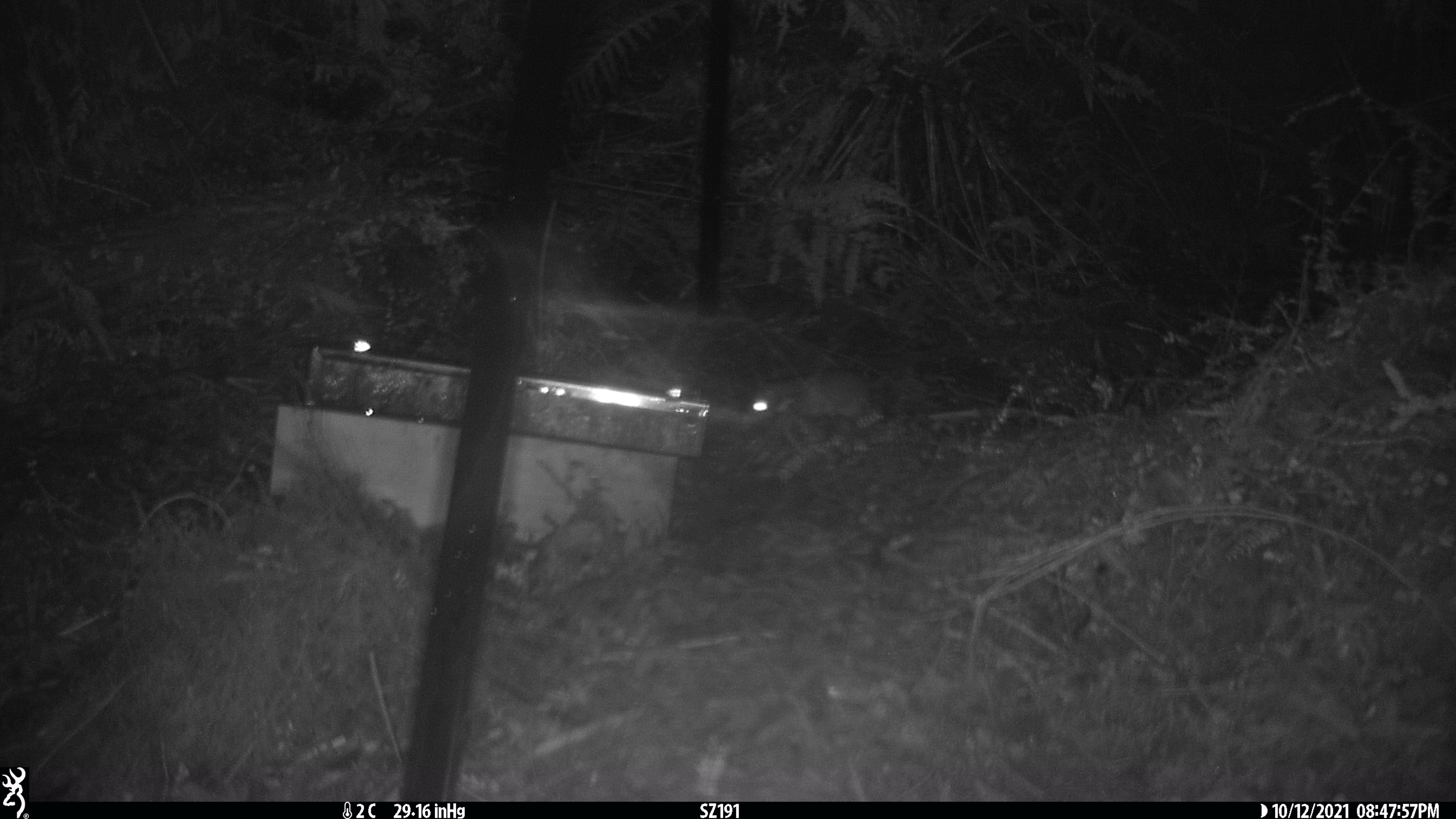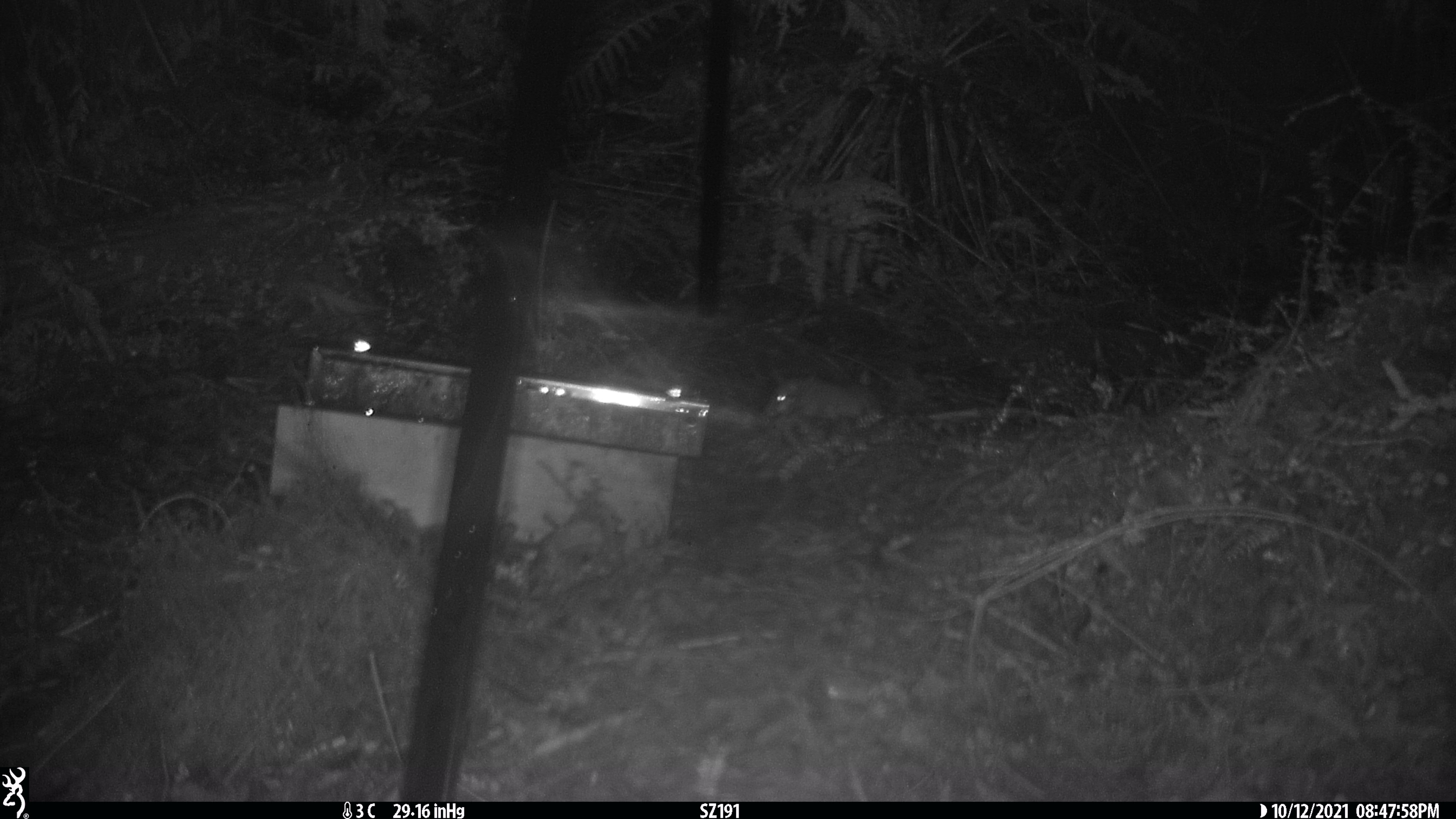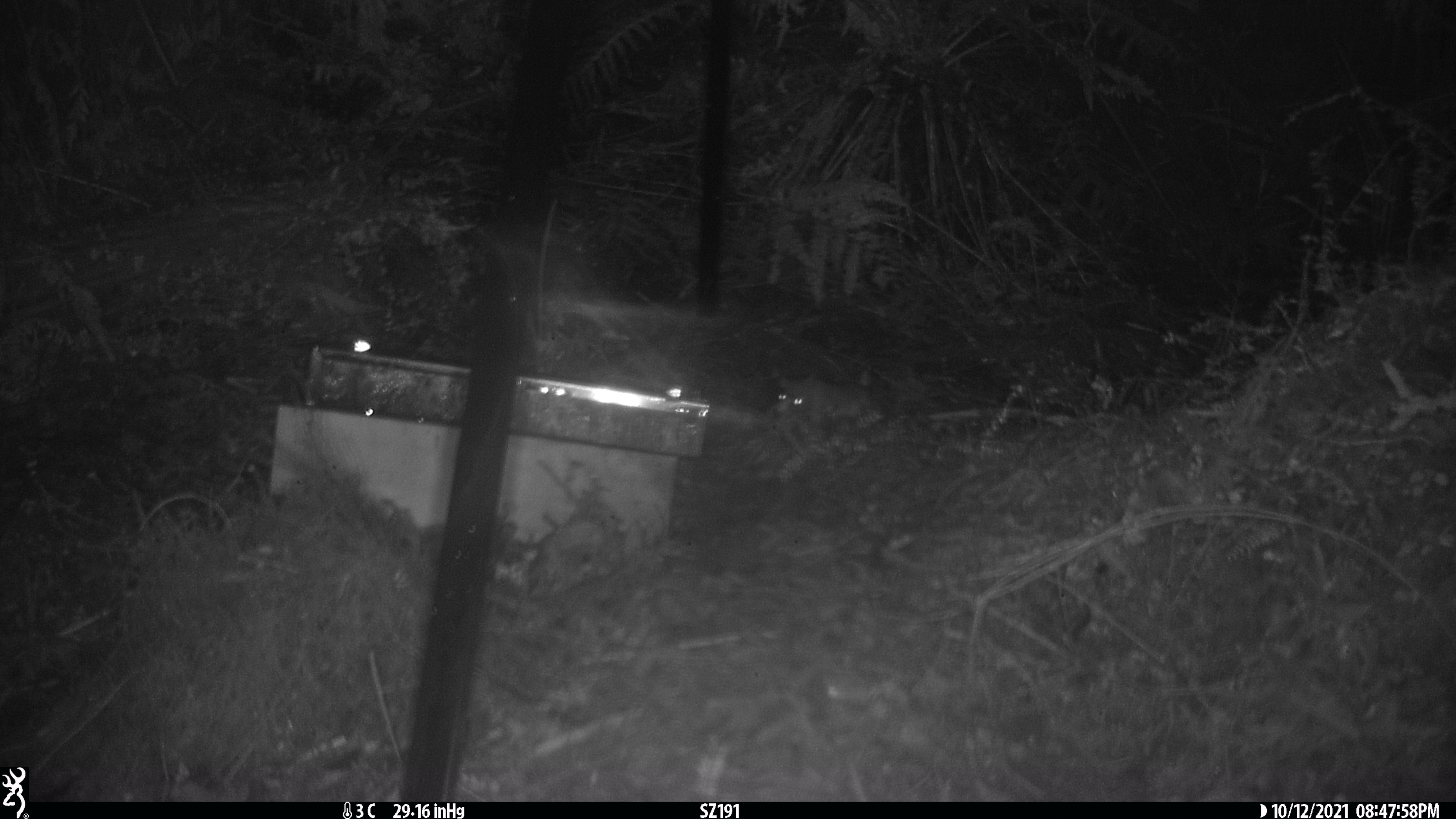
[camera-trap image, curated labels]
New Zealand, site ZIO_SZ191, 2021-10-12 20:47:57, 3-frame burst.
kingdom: Animalia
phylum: Chordata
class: Mammalia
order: Rodentia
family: Muridae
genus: Rattus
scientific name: Rattus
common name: rat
Rat (Rattus).